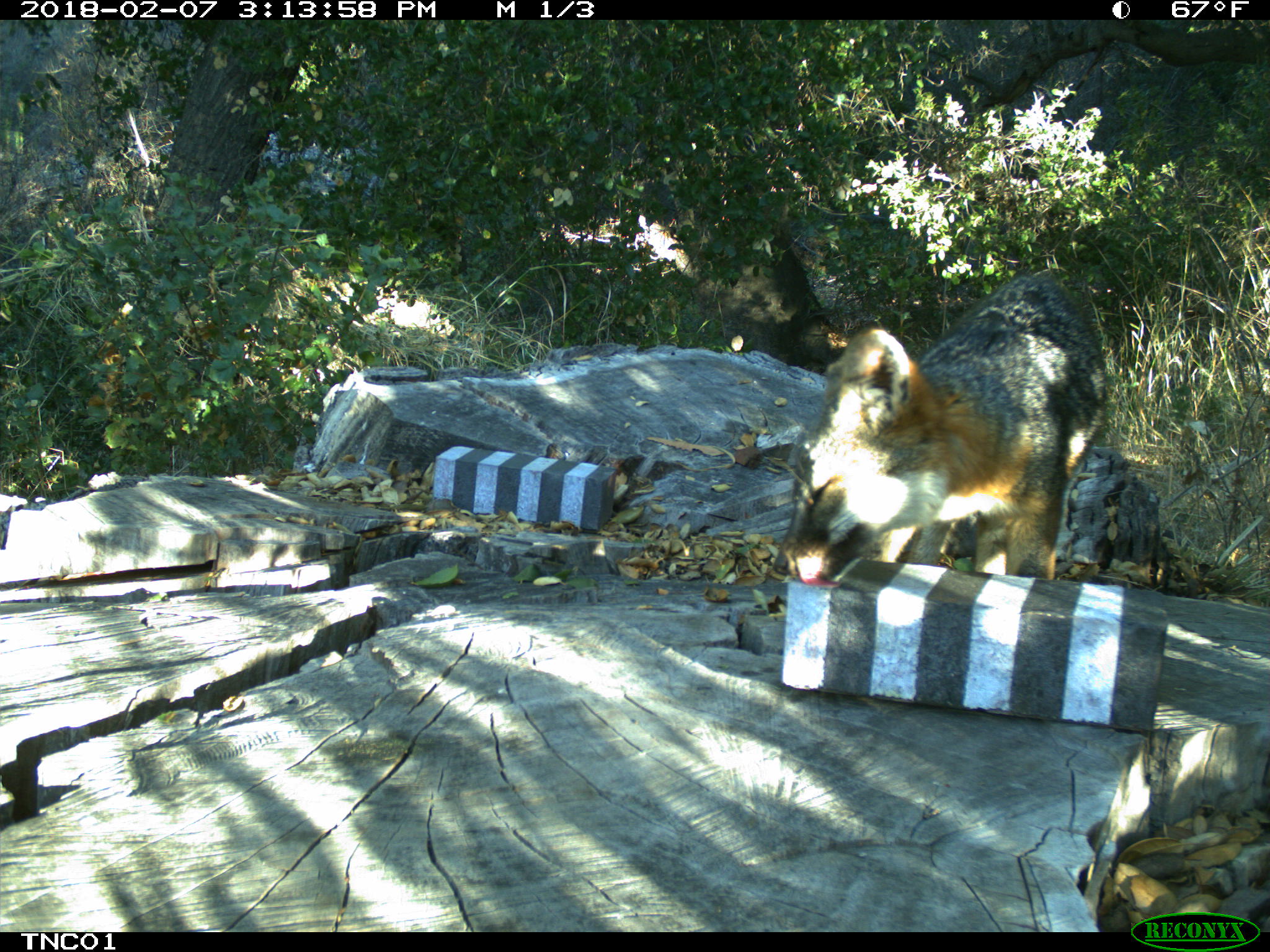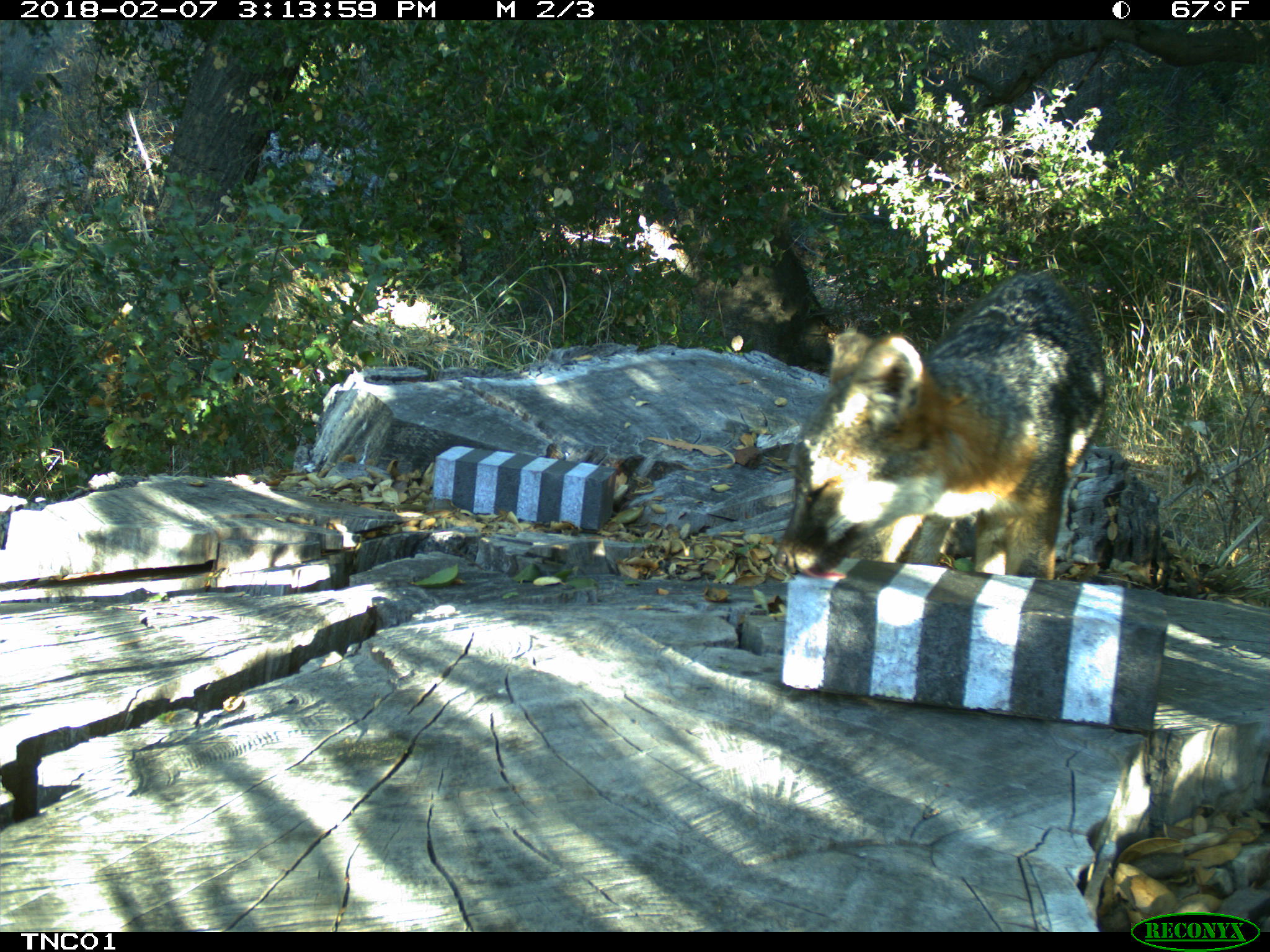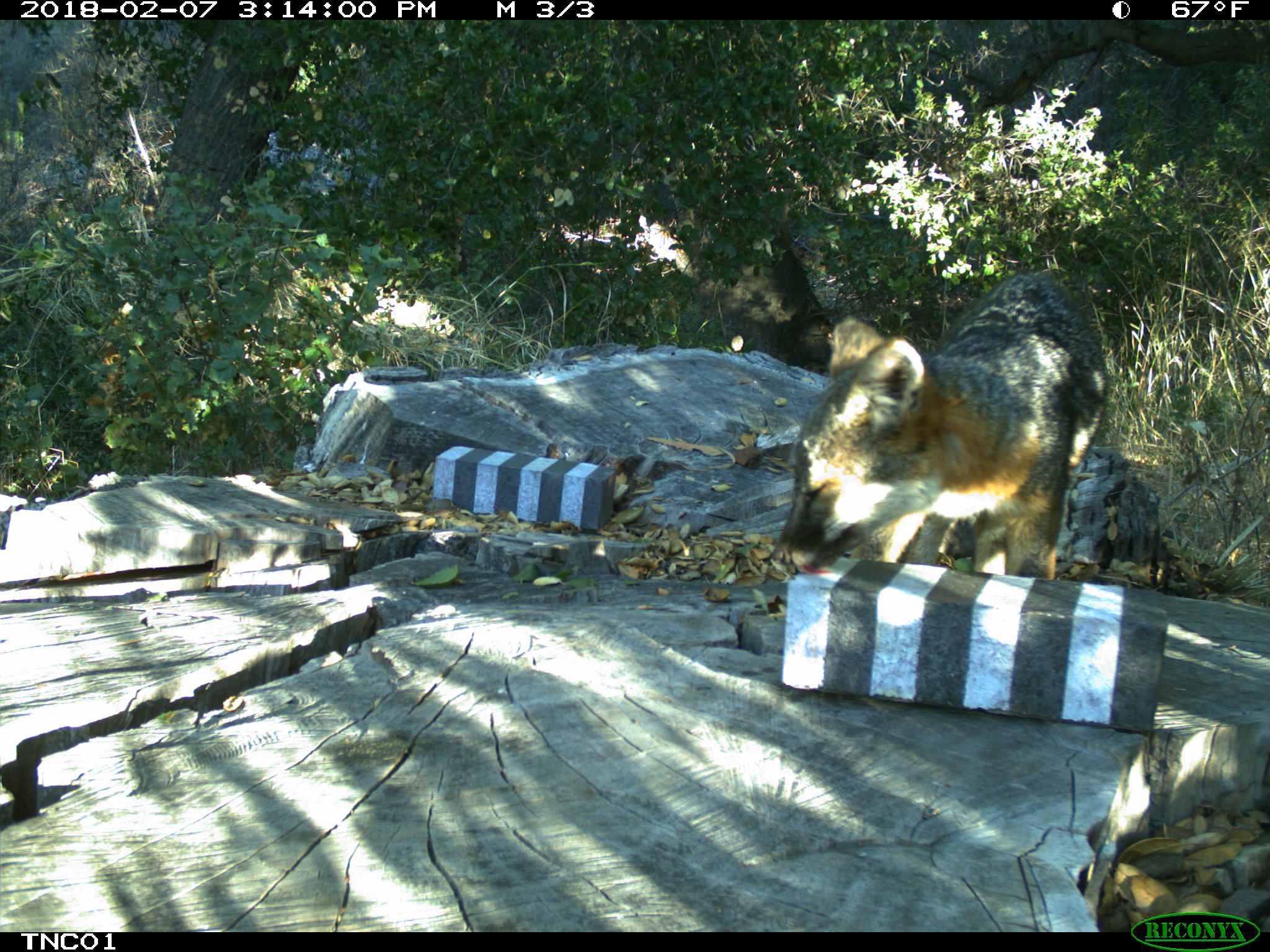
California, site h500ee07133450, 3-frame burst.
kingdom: Animalia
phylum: Chordata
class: Mammalia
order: Carnivora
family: Canidae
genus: Urocyon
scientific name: Urocyon littoralis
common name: island fox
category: fox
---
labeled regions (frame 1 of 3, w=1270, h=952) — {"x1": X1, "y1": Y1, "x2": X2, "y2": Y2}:
fox: {"x1": 771, "y1": 269, "x2": 1111, "y2": 590}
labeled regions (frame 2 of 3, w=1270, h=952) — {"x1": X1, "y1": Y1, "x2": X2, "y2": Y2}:
fox: {"x1": 772, "y1": 267, "x2": 1108, "y2": 577}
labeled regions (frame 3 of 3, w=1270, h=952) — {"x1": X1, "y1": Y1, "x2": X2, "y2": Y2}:
fox: {"x1": 773, "y1": 270, "x2": 1108, "y2": 580}